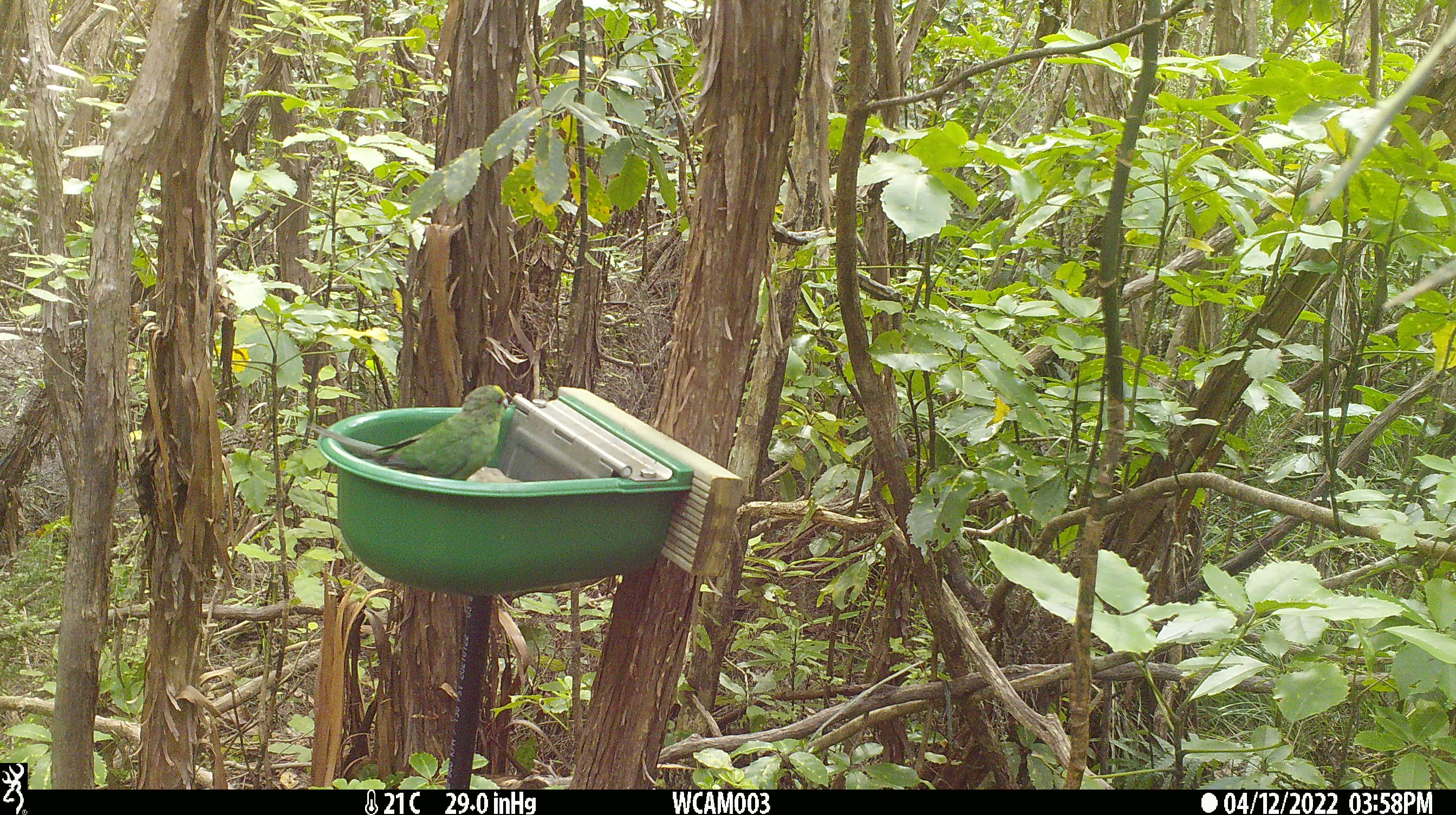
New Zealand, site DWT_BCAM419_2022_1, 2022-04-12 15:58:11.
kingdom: Animalia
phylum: Chordata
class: Aves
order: Psittaciformes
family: Psittaculidae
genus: Cyanoramphus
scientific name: Cyanoramphus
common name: parakeet